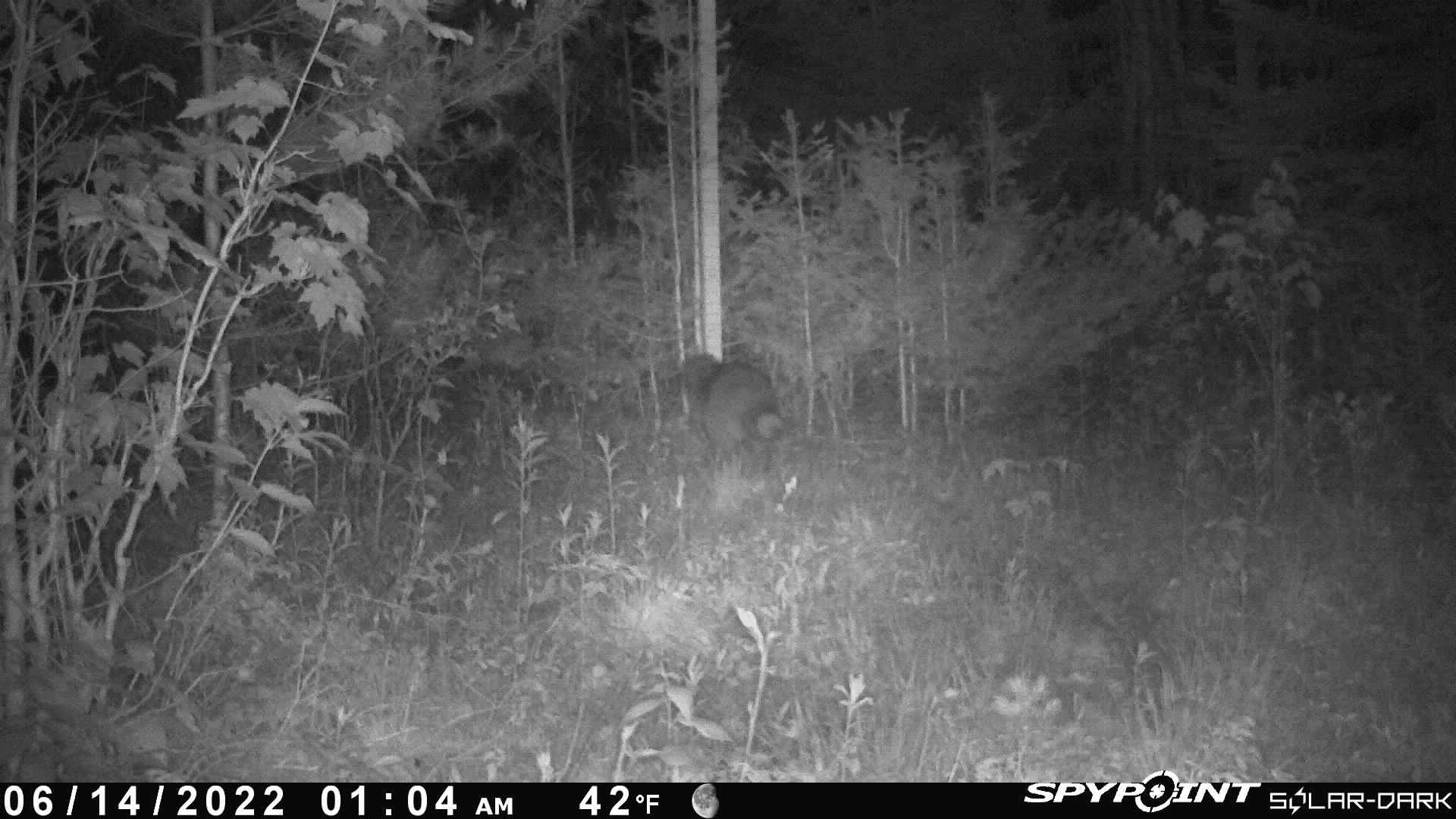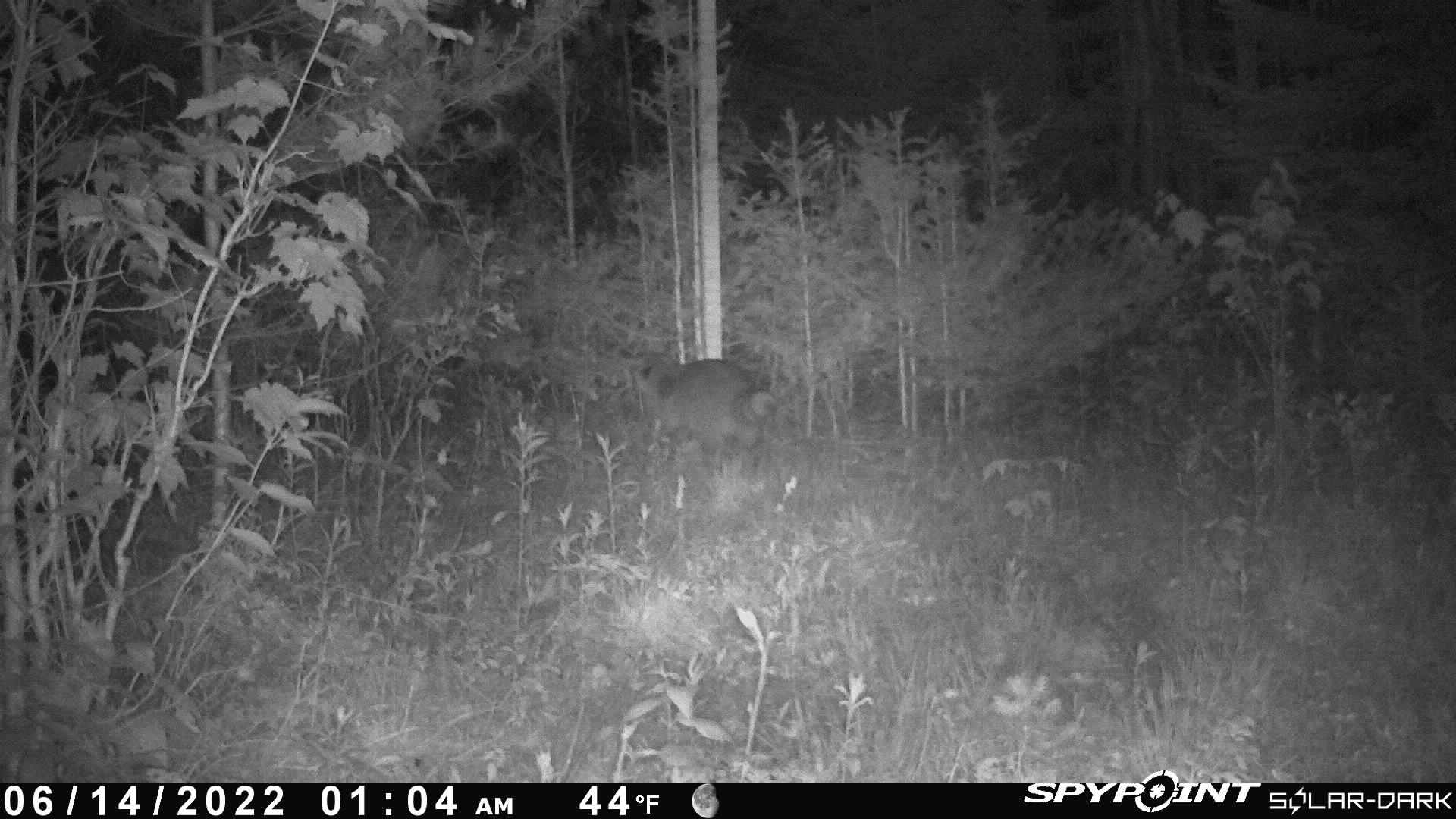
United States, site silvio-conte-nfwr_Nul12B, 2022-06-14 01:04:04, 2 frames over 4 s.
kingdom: Animalia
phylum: Chordata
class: Mammalia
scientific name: Mammalia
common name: mammal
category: mammal sp.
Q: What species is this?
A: Mammal sp. (mammal) (Mammalia).